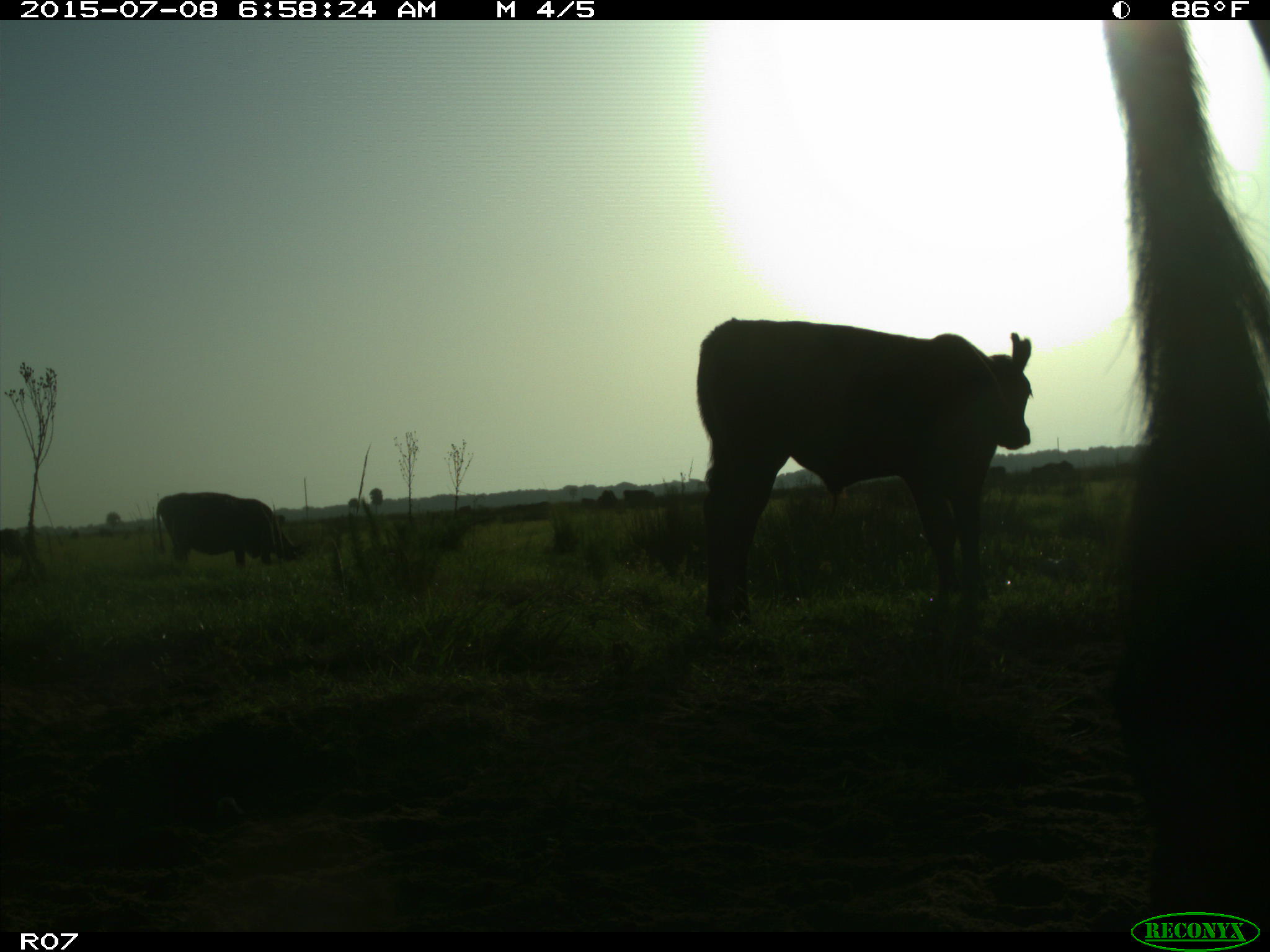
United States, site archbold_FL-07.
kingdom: Animalia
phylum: Chordata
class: Mammalia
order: Artiodactyla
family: Bovidae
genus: Bos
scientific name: Bos taurus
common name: domestic cow